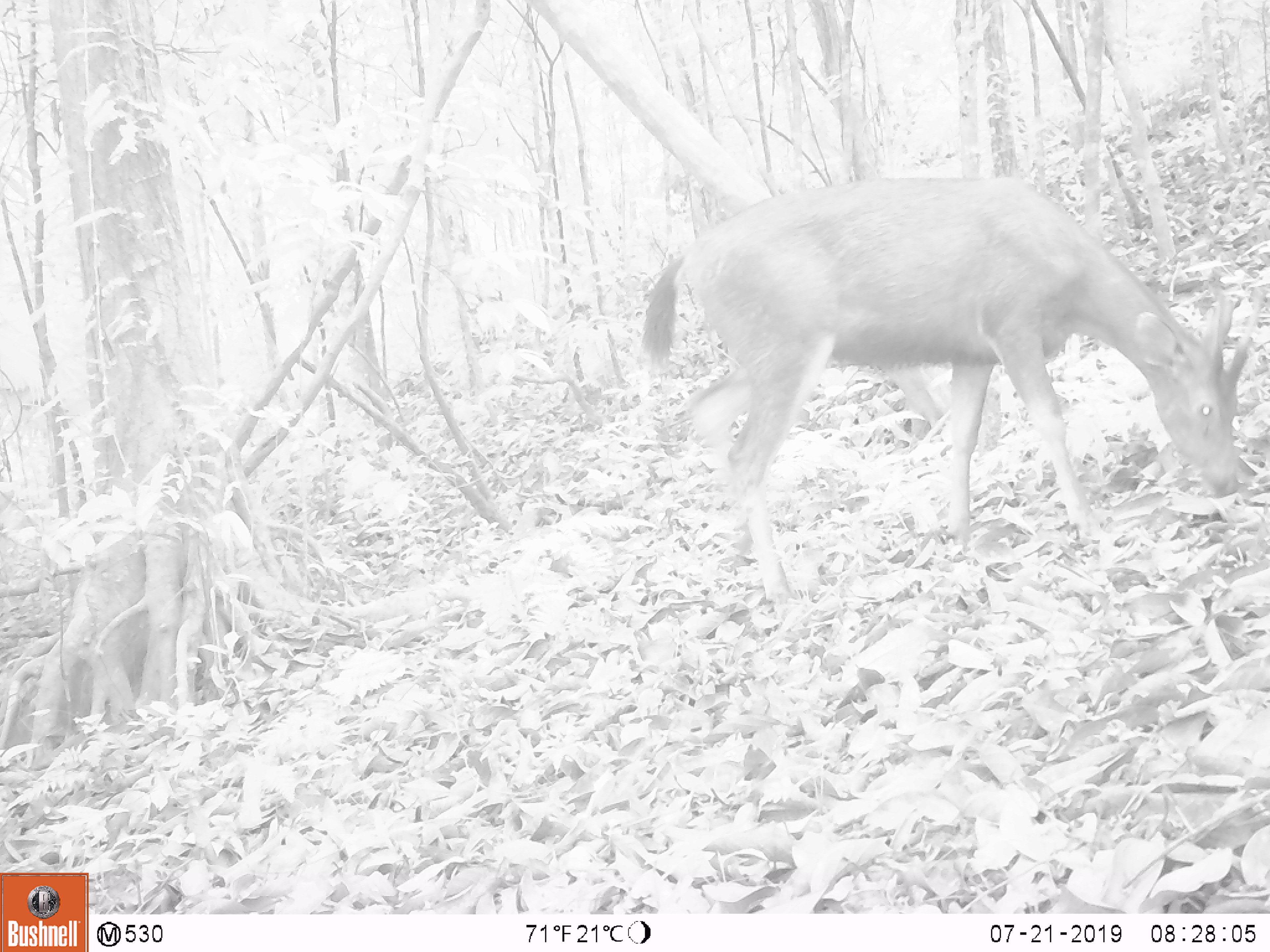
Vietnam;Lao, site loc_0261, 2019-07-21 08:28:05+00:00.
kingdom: Animalia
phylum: Chordata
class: Mammalia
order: Artiodactyla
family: Cervidae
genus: Rusa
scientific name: Rusa unicolor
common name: sambar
Sambar (Rusa unicolor). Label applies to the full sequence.